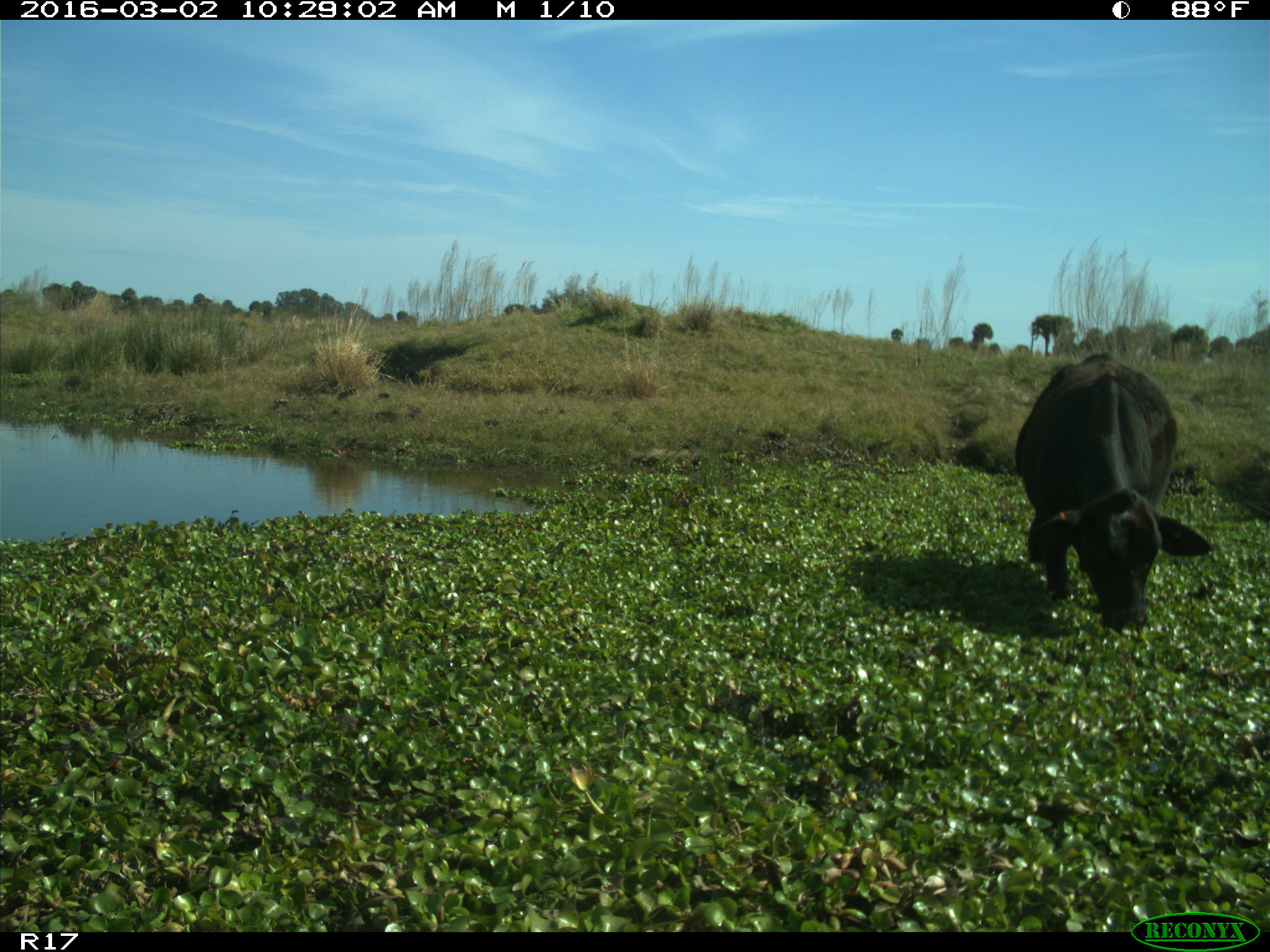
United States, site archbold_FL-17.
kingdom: Animalia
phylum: Chordata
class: Mammalia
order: Artiodactyla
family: Bovidae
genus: Bos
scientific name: Bos taurus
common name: domestic cow